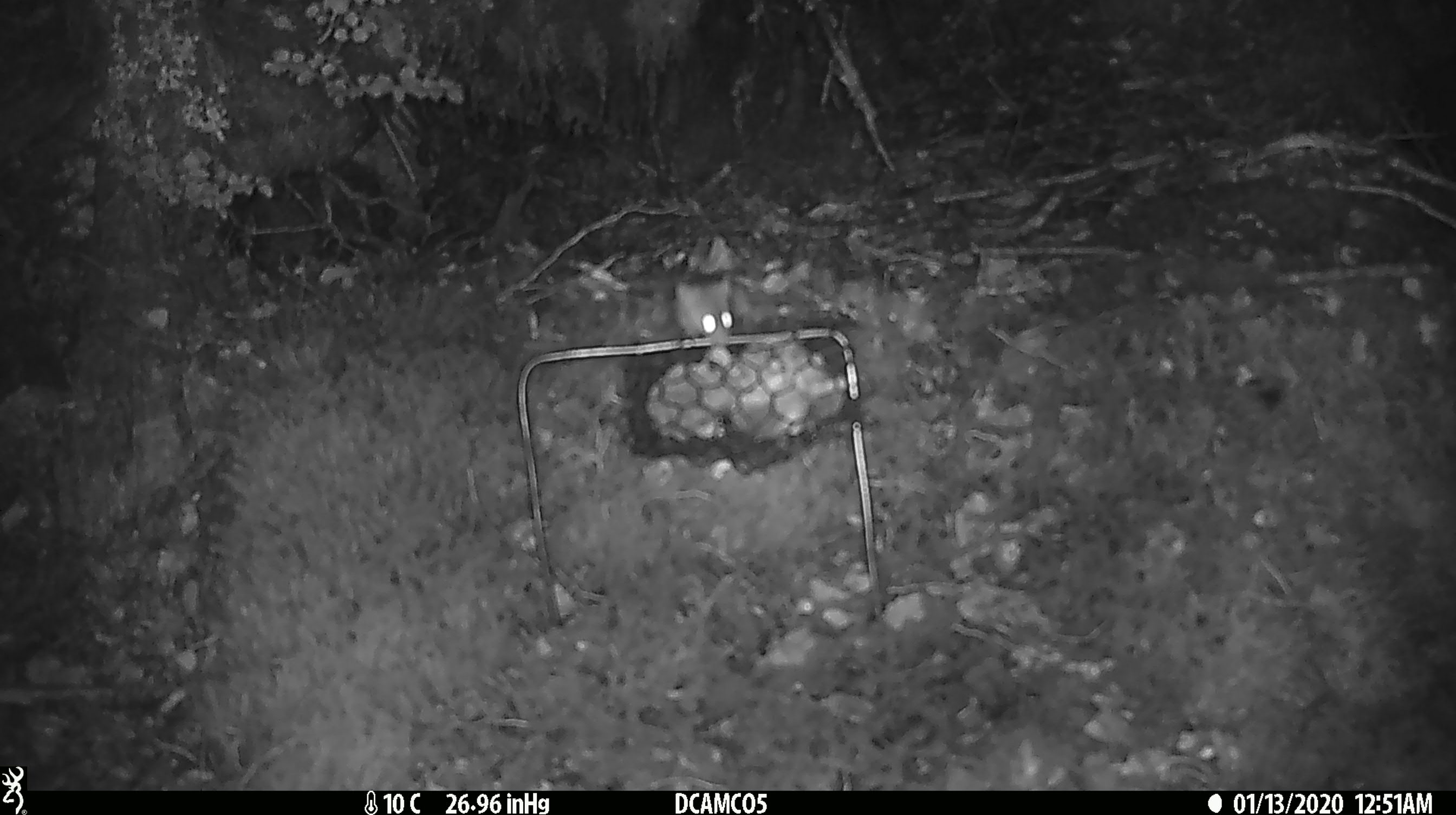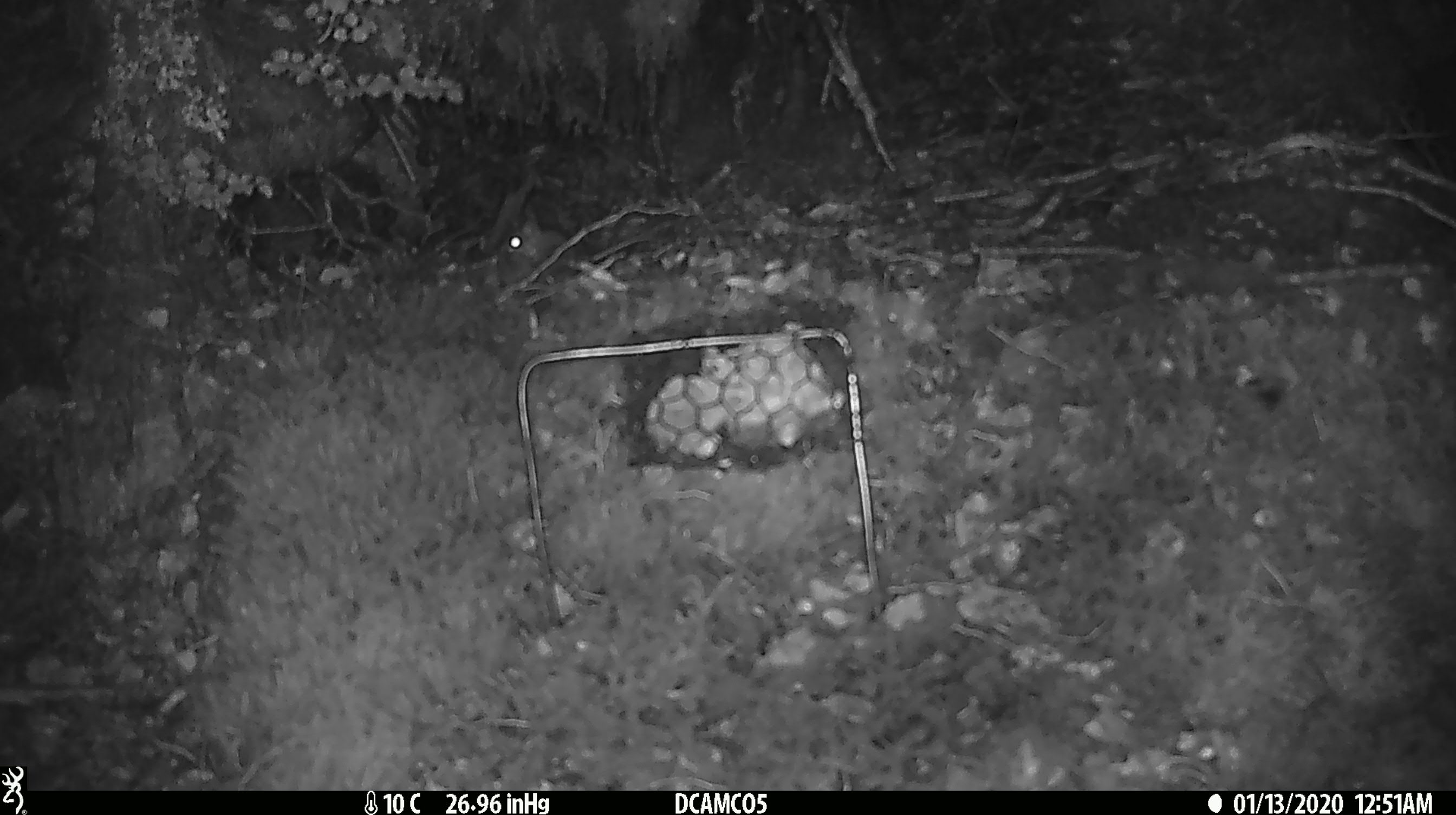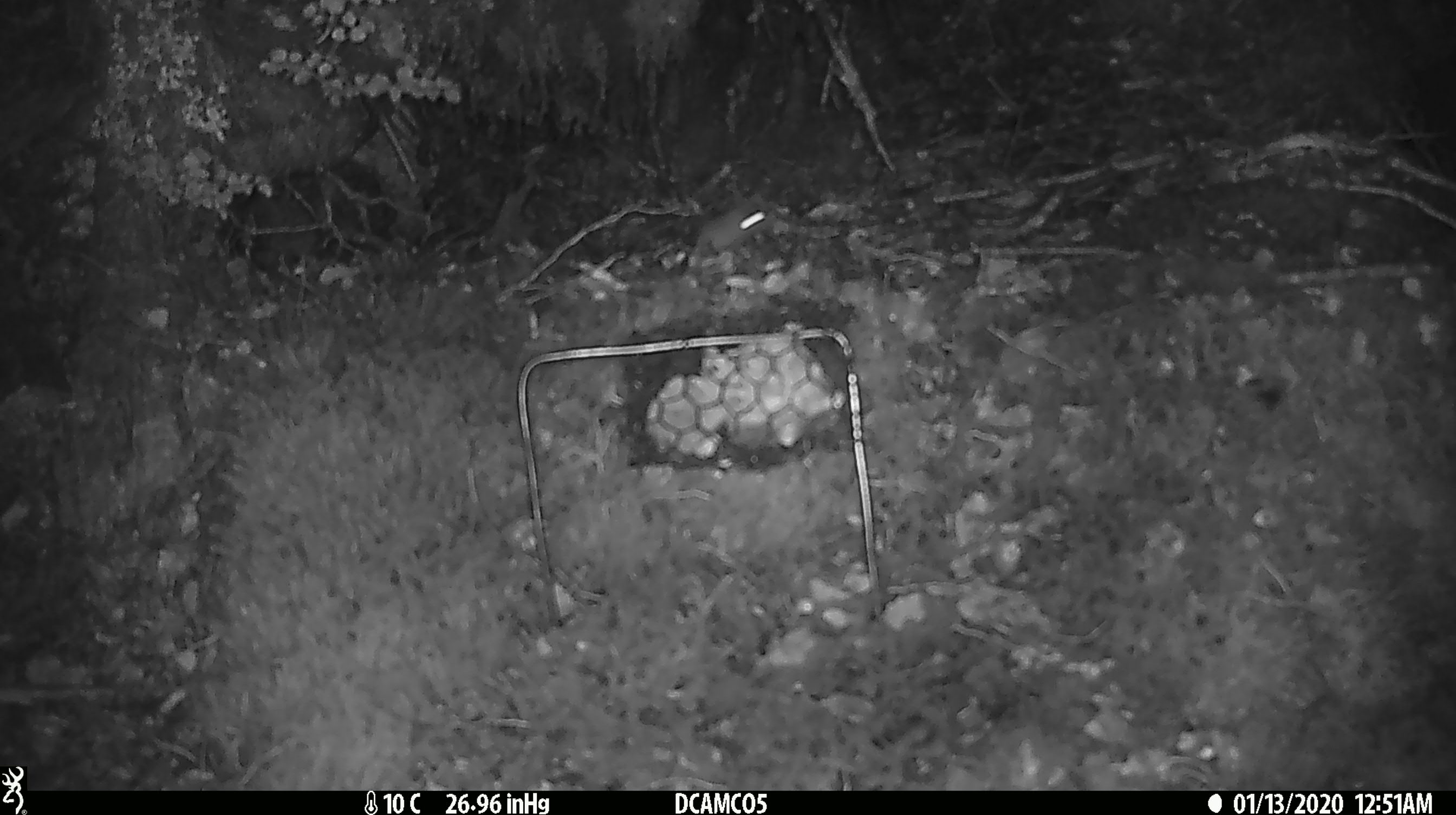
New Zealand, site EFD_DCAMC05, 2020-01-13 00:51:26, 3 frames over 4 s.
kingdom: Animalia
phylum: Chordata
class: Mammalia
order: Rodentia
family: Muridae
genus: Mus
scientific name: Mus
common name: mouse